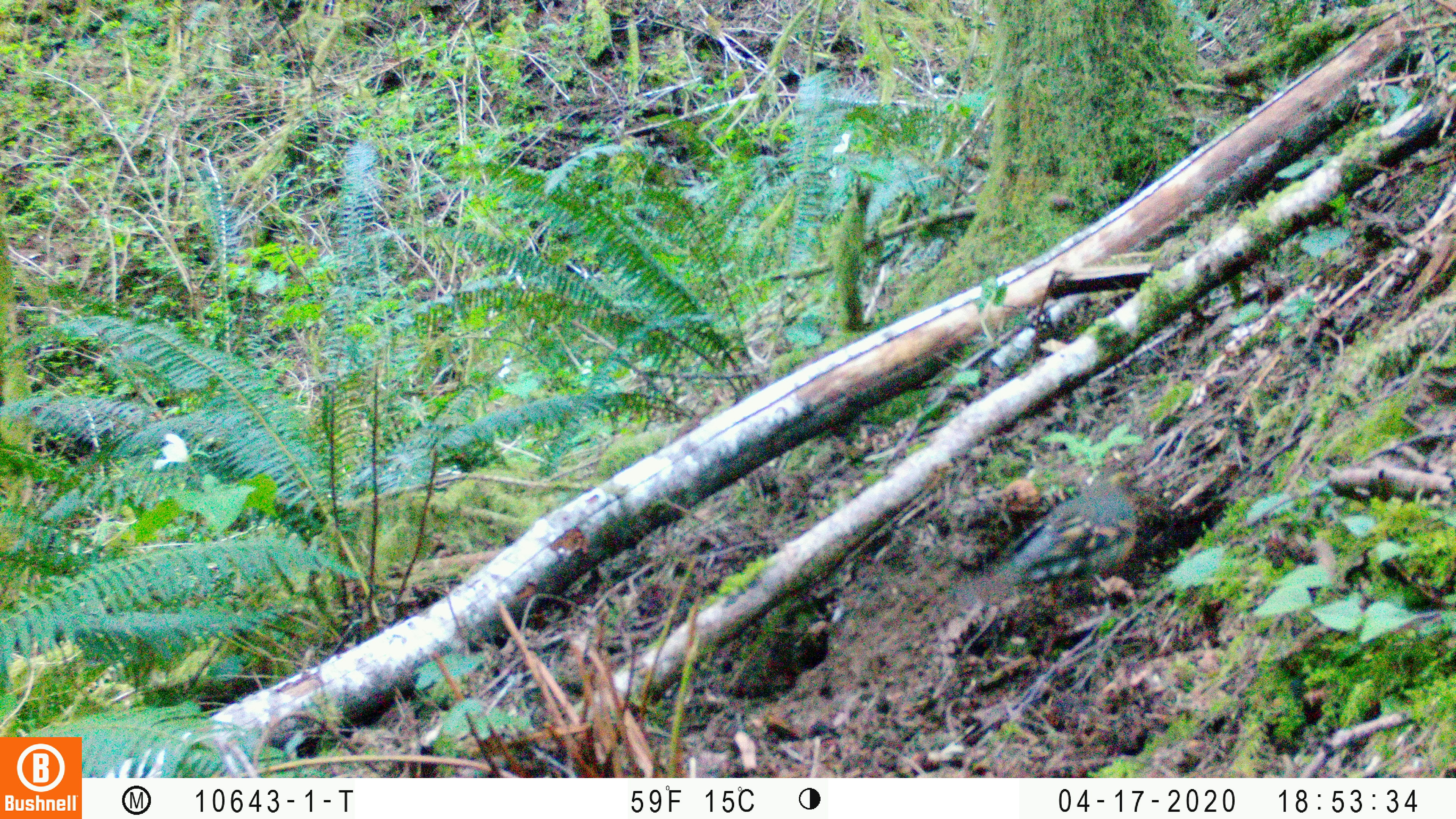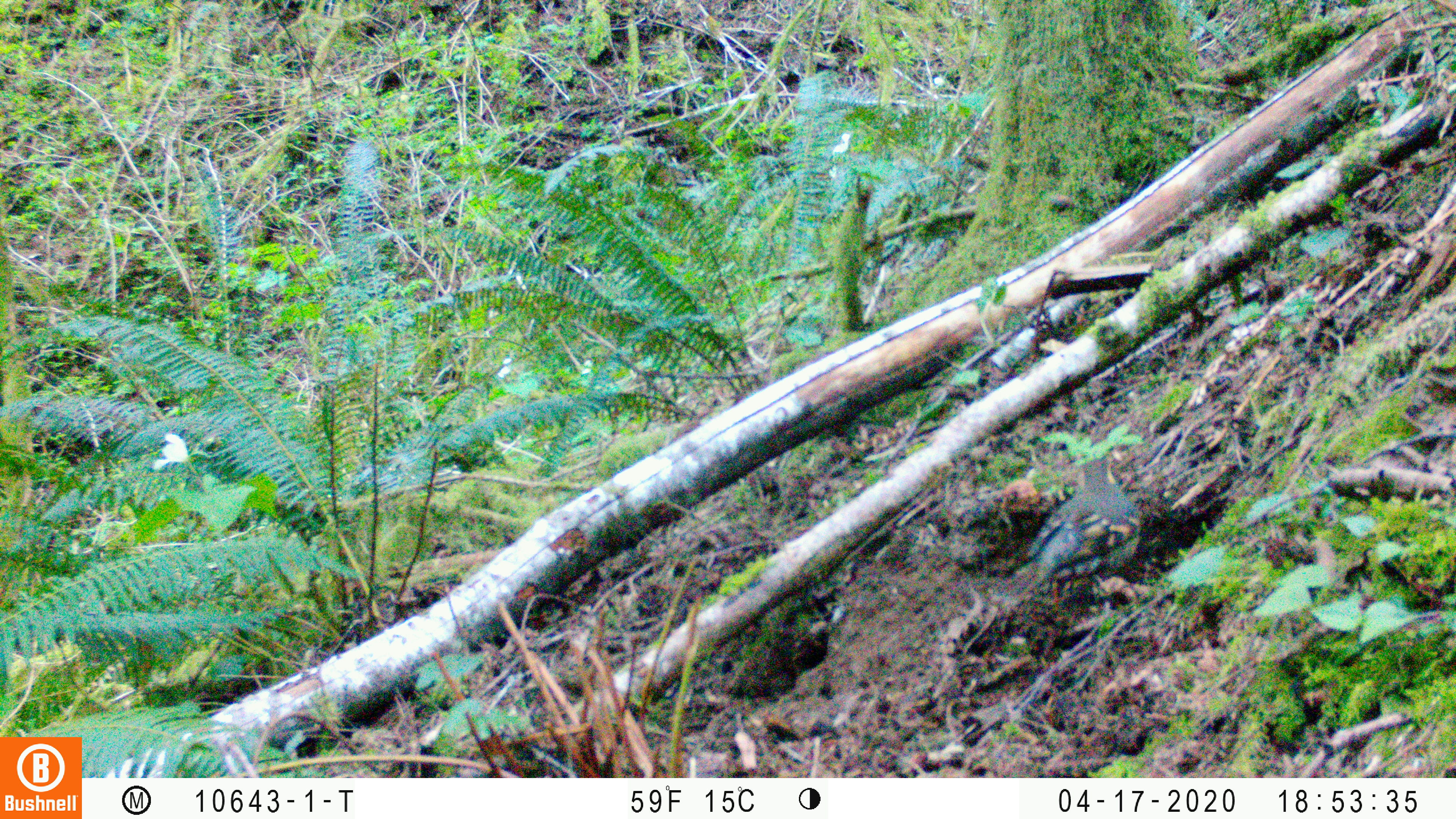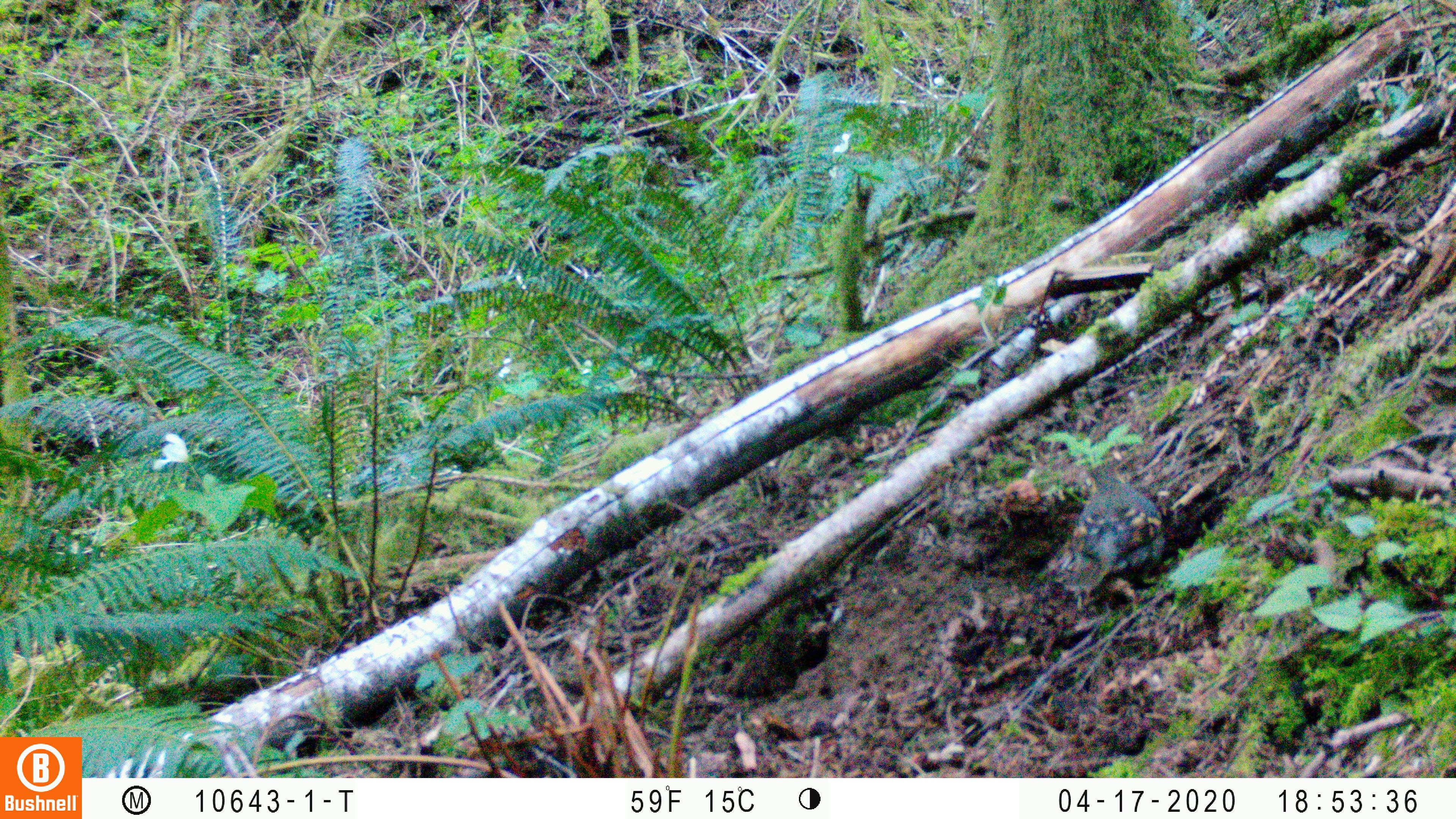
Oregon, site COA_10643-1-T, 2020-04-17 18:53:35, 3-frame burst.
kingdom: Animalia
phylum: Chordata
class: Aves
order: Passeriformes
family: Turdidae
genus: Ixoreus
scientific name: Ixoreus naevius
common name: varied thrush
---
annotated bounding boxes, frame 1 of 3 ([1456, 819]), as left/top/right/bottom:
varied thrush: 987/450/1149/605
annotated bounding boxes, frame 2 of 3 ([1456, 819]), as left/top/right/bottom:
varied thrush: 1002/450/1144/602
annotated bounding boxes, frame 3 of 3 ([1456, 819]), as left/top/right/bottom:
varied thrush: 1062/458/1176/610